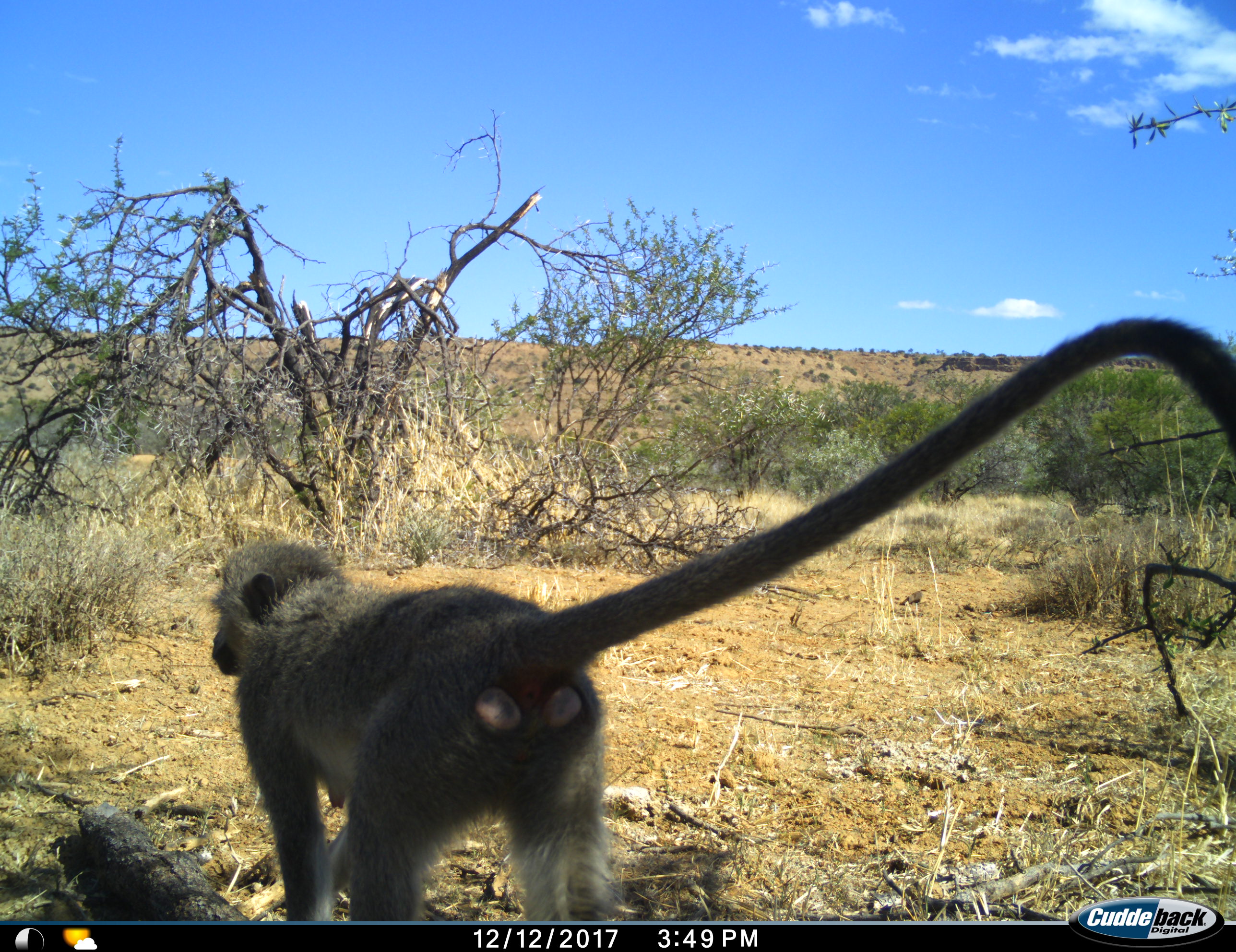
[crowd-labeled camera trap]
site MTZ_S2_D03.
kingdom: Animalia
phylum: Chordata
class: Mammalia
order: Primates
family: Cercopithecidae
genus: Chlorocebus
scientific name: Chlorocebus pygerythrus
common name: vervet monkey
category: monkeyvervet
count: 1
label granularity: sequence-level